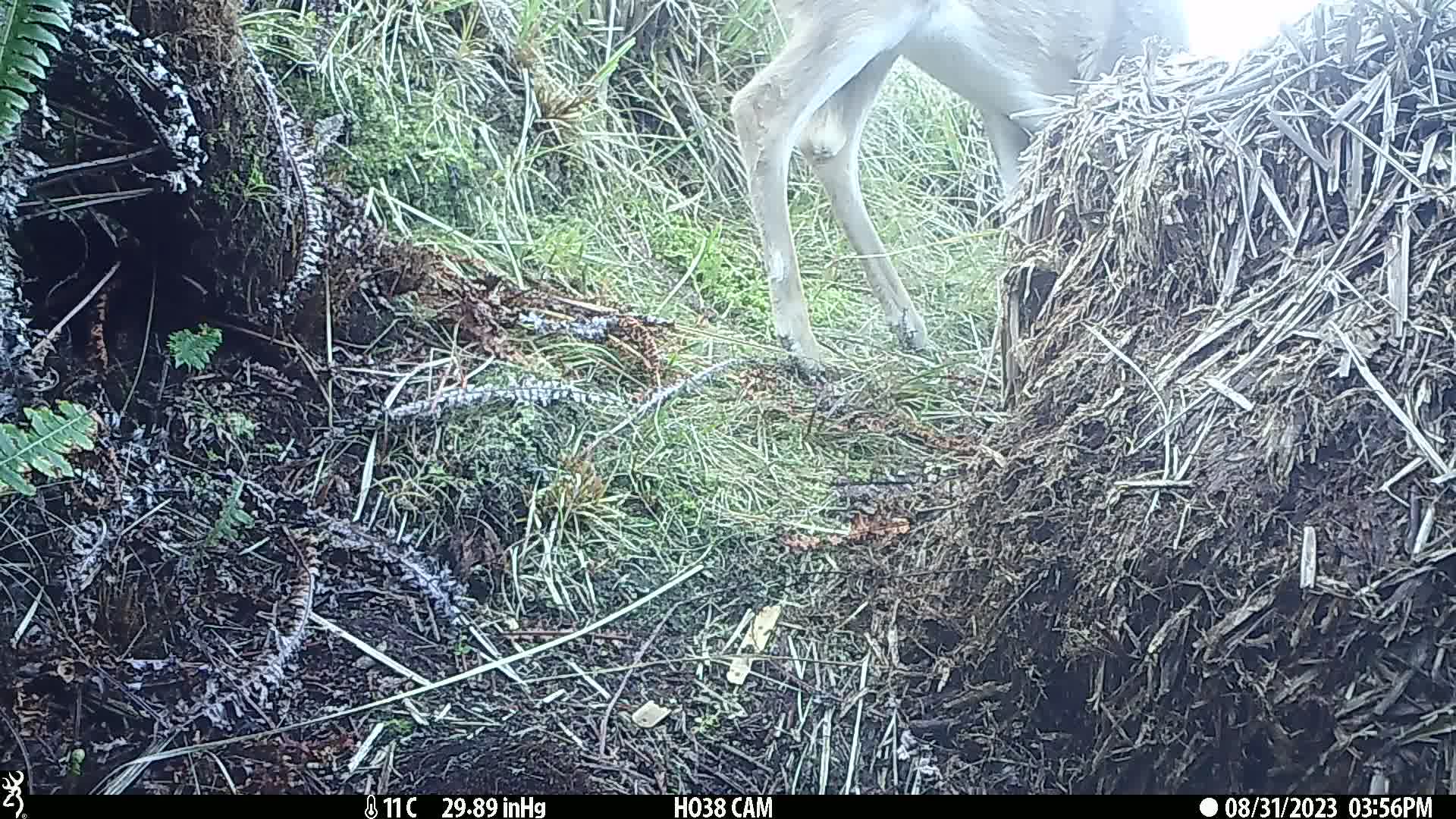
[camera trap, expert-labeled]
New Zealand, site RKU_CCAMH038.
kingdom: Animalia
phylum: Chordata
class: Mammalia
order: Artiodactyla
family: Cervidae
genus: Odocoileus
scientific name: Odocoileus virginianus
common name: white-tailed deer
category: white tailed deer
White tailed deer (white-tailed deer) (Odocoileus virginianus).